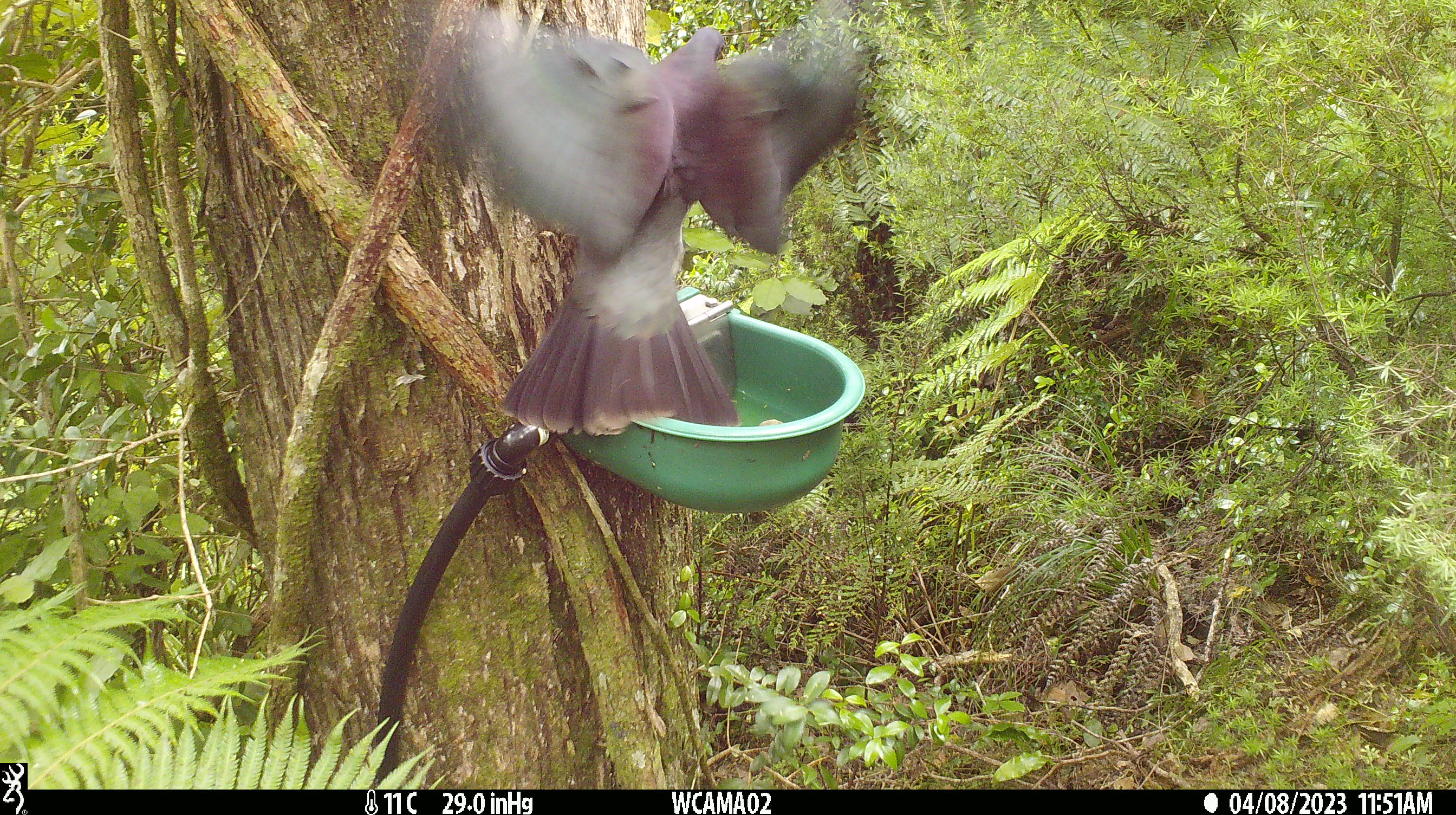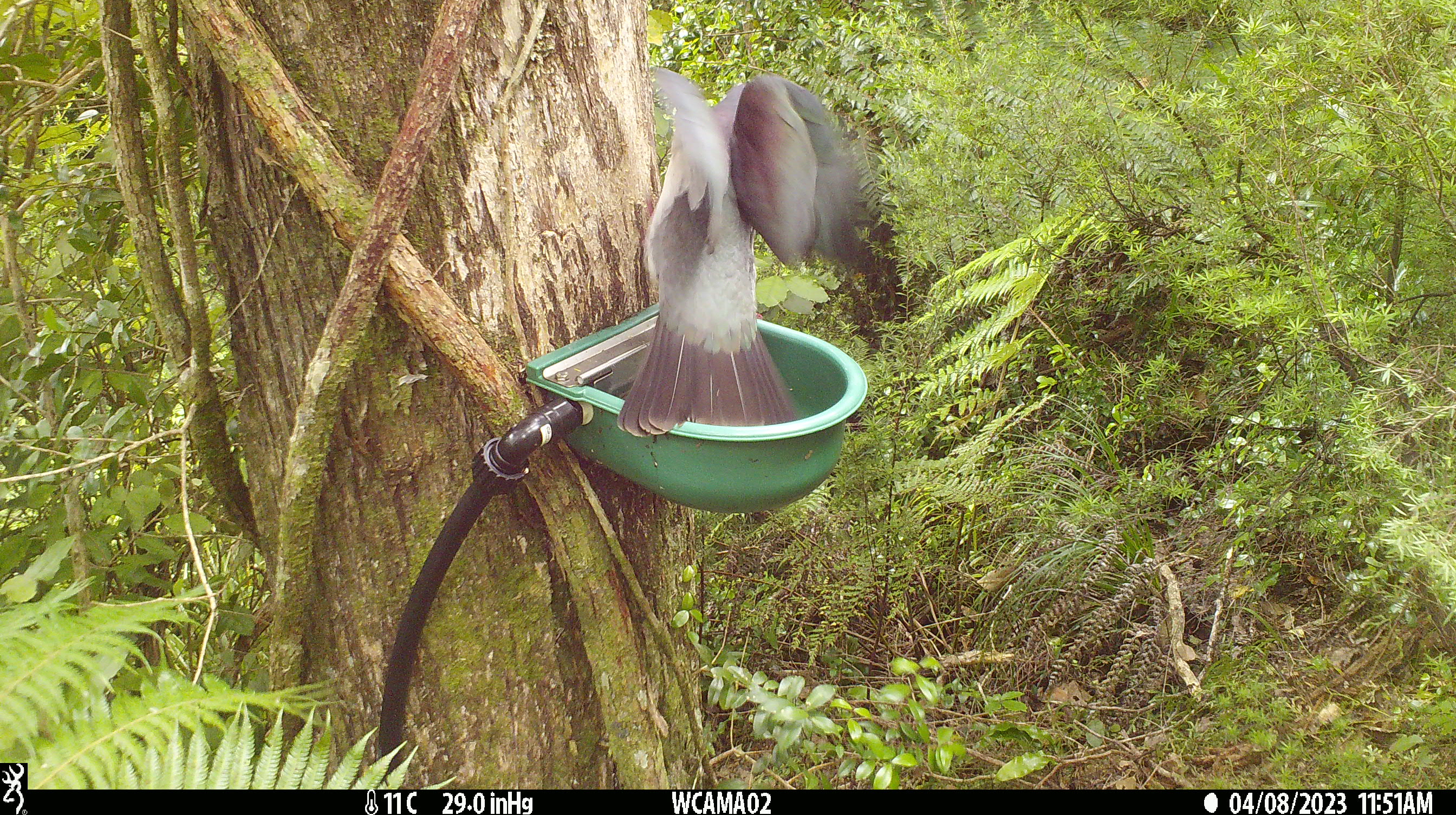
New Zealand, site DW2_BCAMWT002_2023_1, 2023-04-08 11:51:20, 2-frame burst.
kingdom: Animalia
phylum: Chordata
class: Aves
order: Columbiformes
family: Columbidae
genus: Hemiphaga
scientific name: Hemiphaga novaeseelandiae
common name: new zealand pigeon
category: kereru